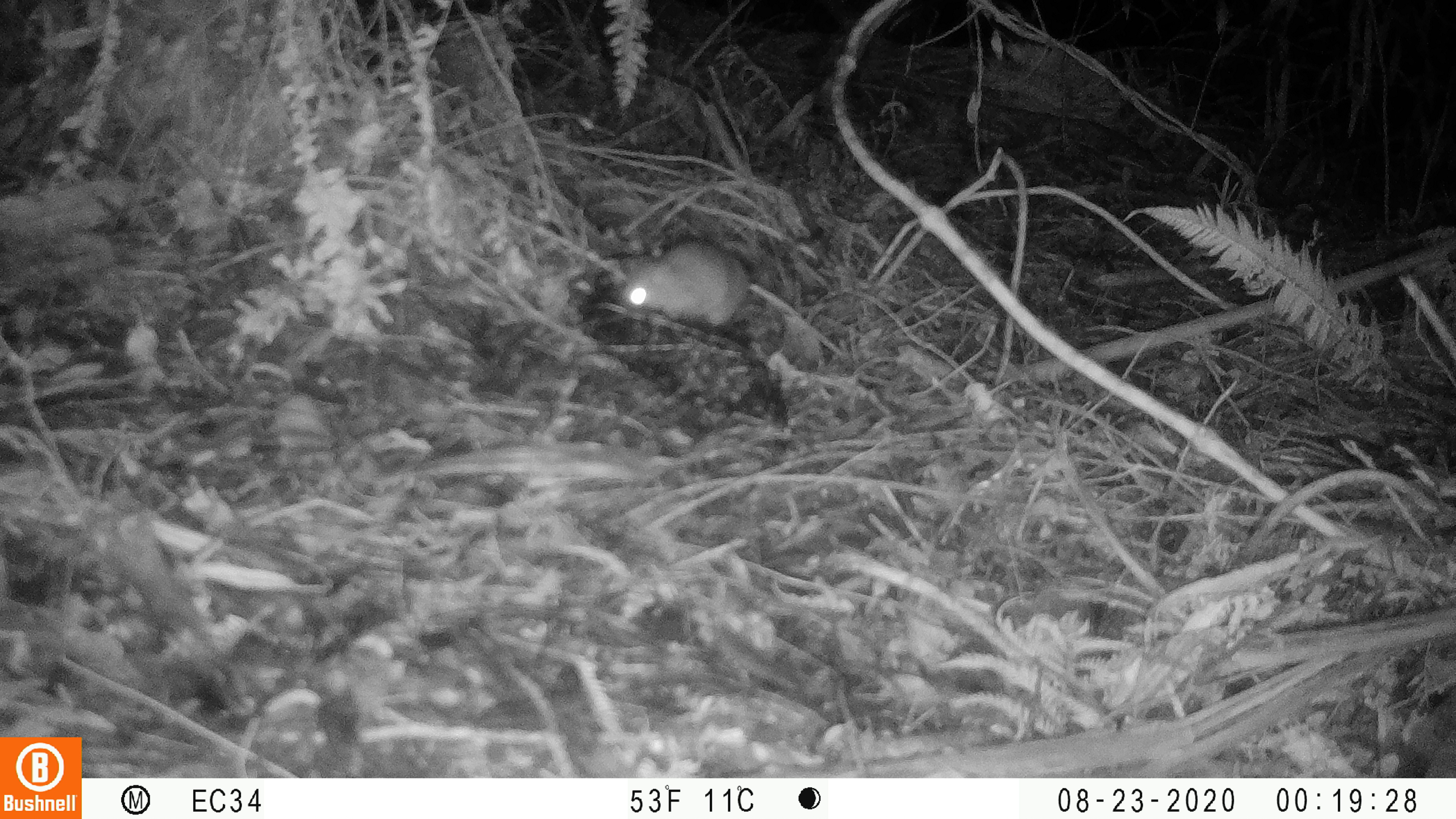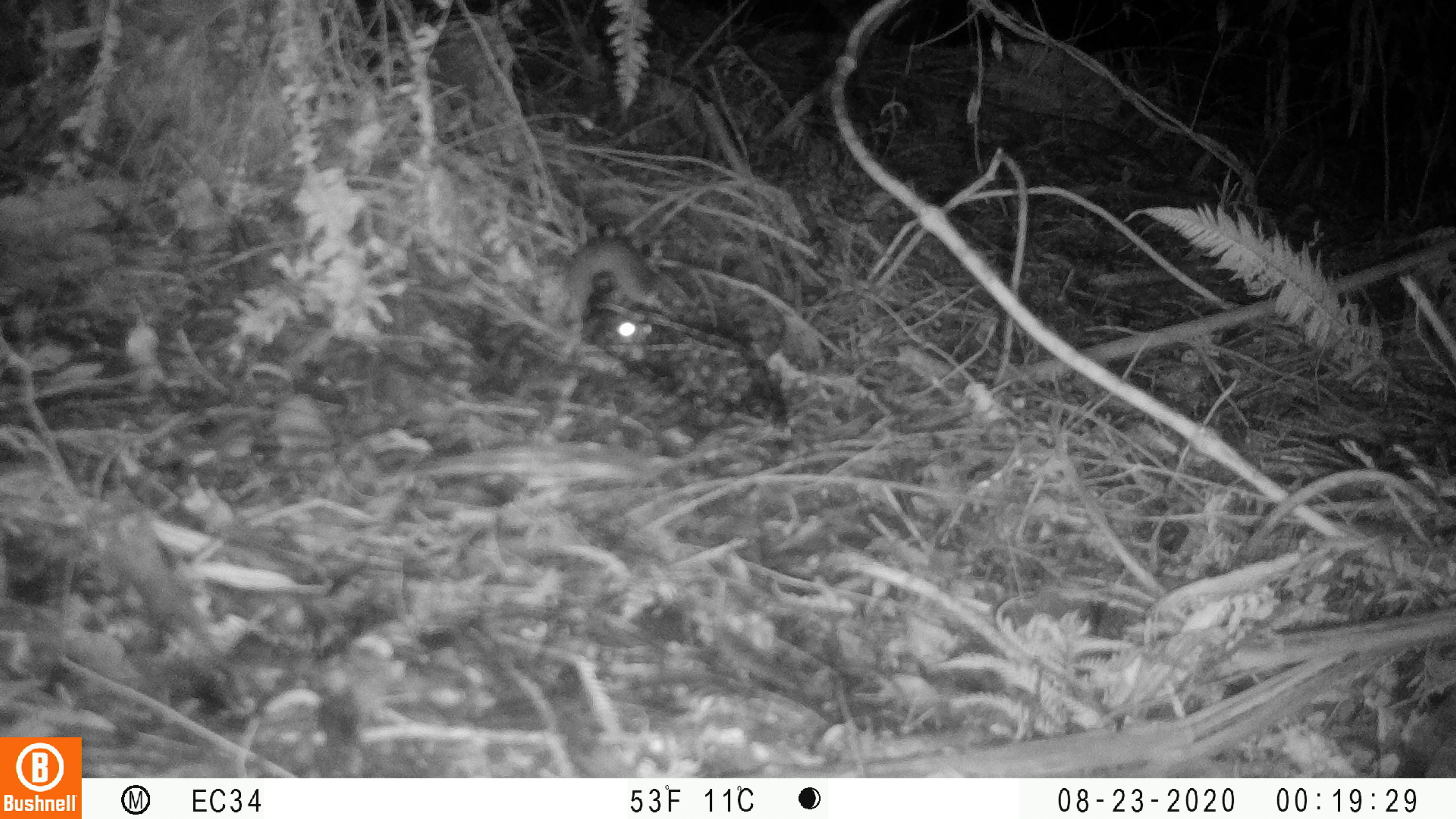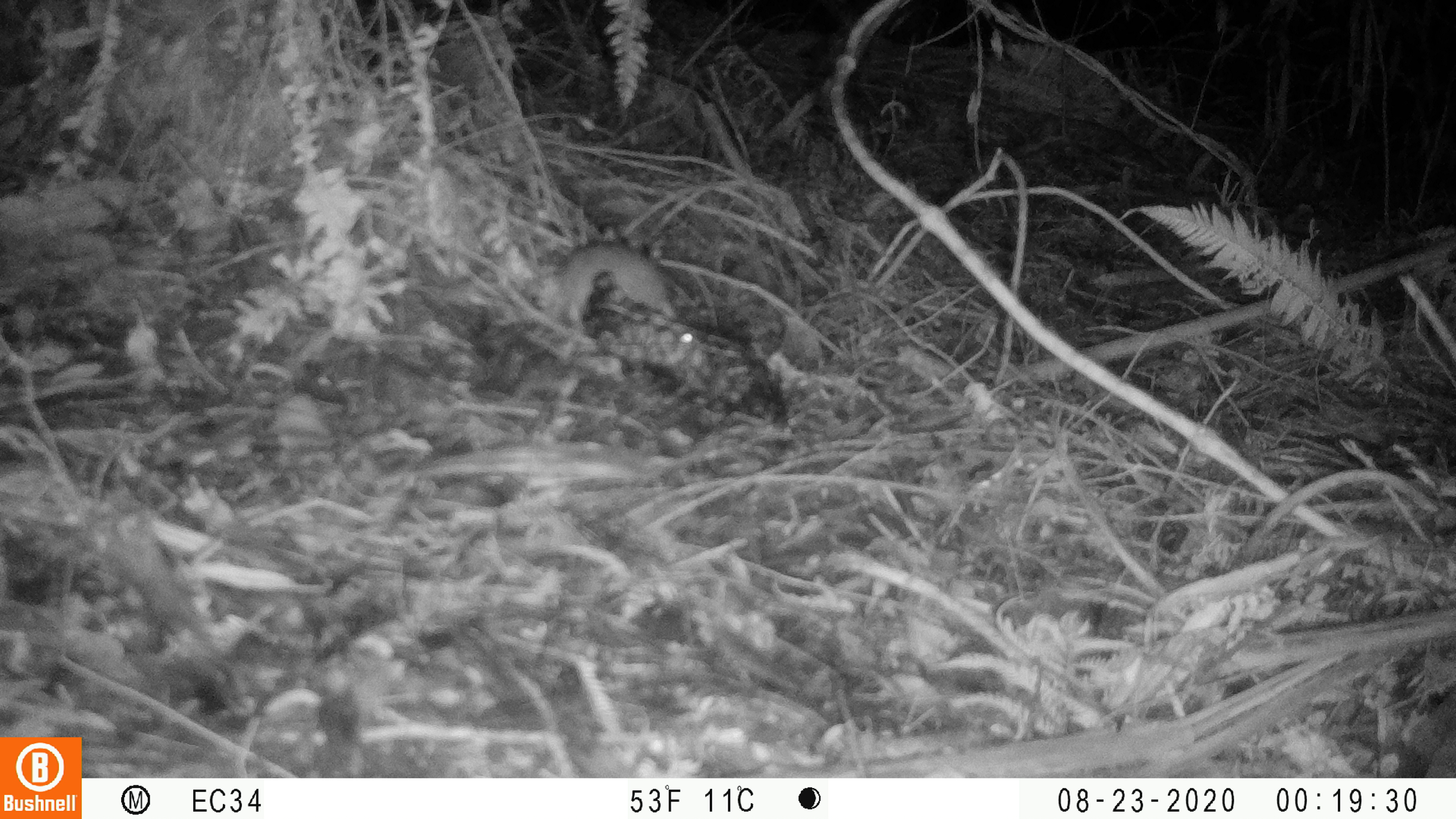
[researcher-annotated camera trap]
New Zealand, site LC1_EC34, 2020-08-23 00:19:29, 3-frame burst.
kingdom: Animalia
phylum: Chordata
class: Mammalia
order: Rodentia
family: Muridae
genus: Rattus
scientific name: Rattus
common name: rat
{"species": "rat (Rattus)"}